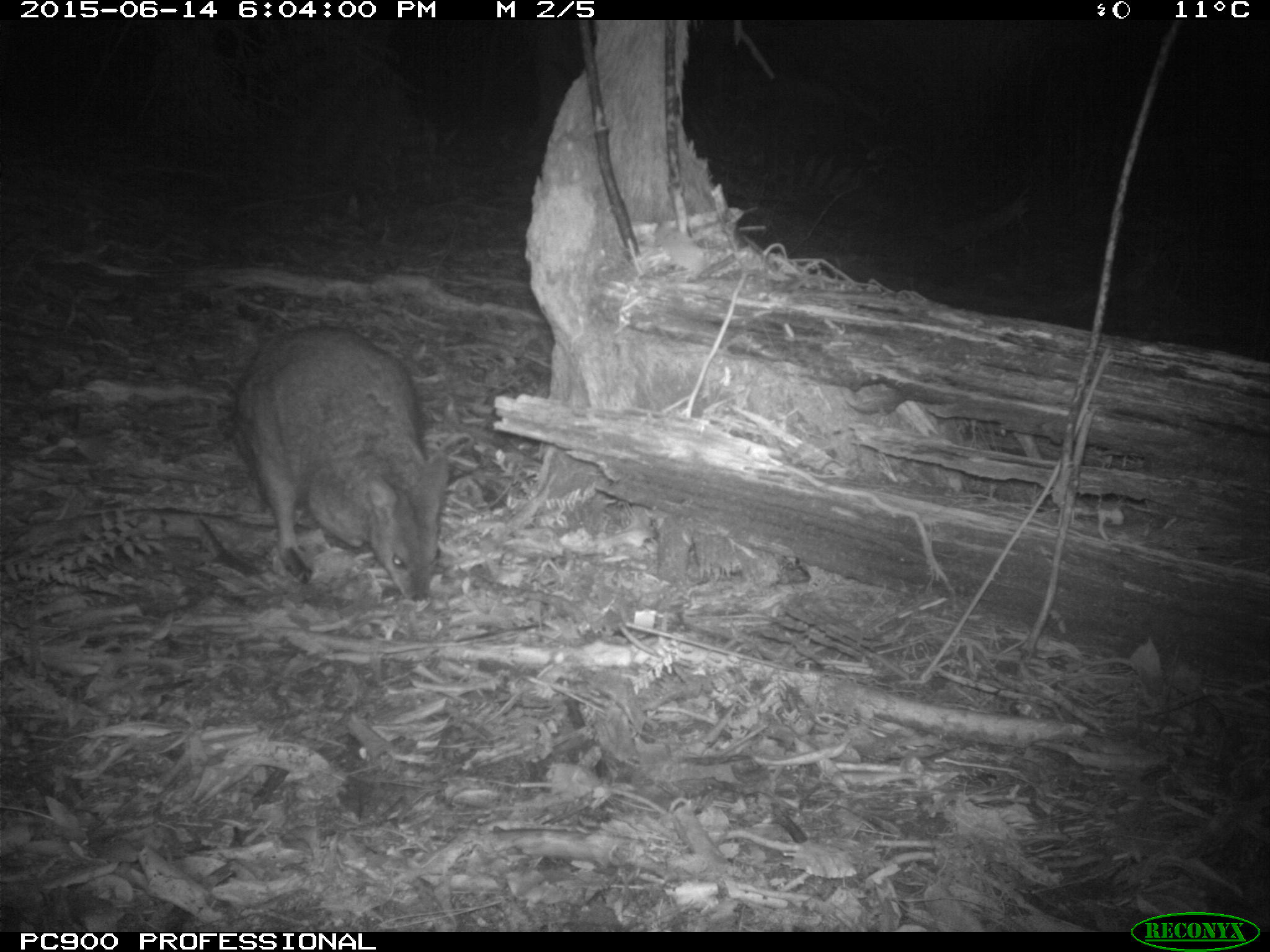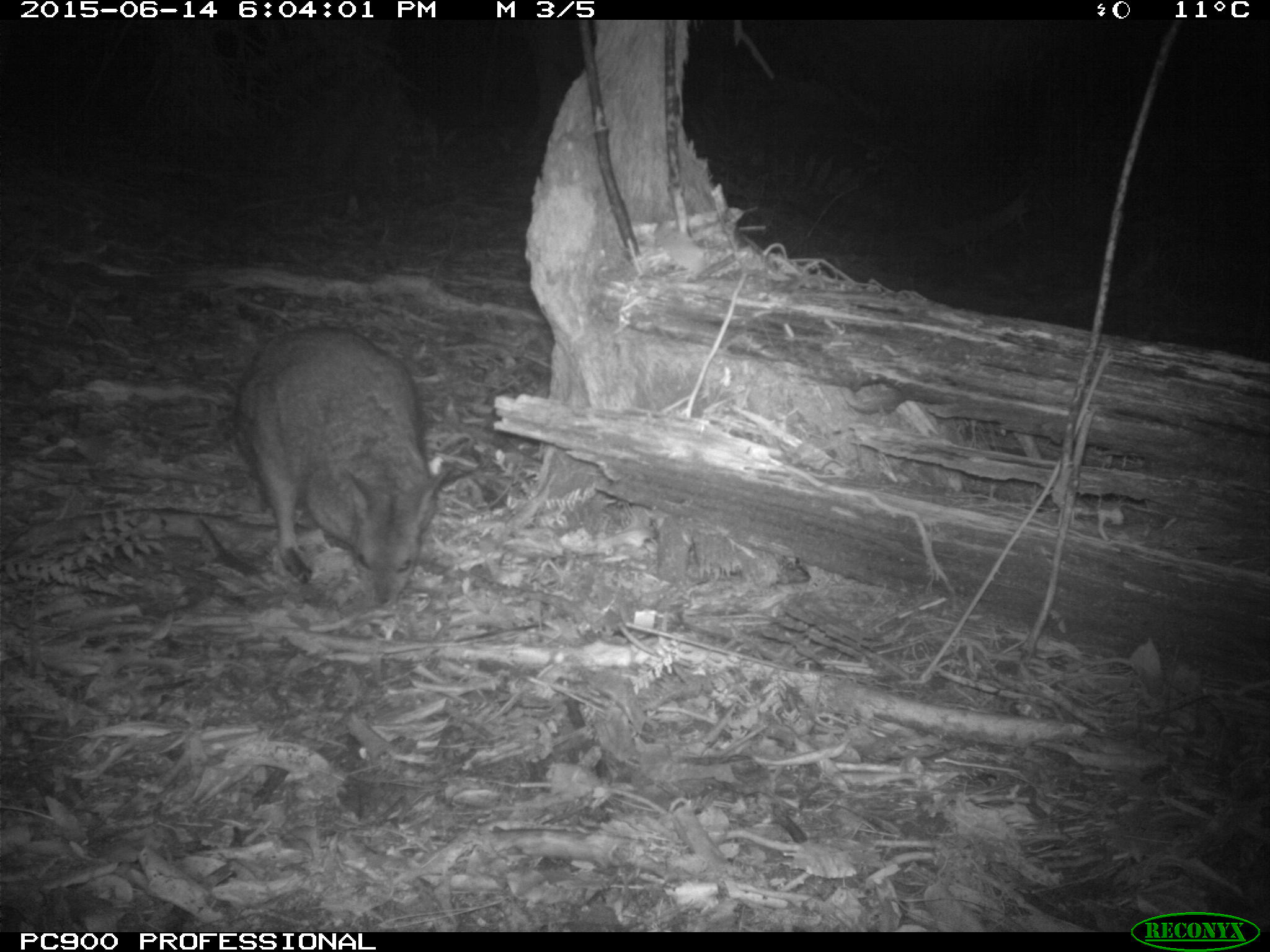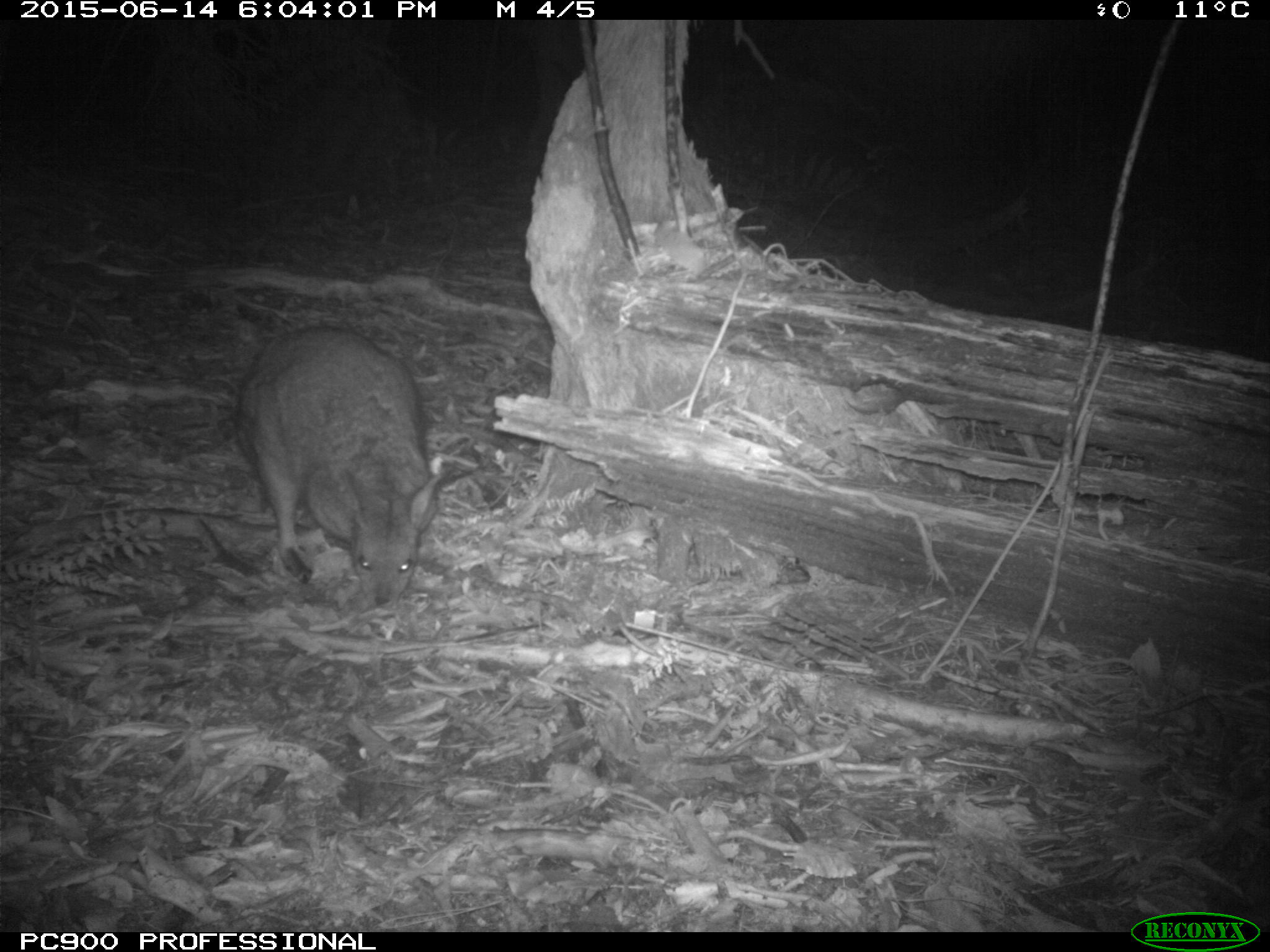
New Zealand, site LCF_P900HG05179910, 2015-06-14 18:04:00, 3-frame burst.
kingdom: Animalia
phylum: Chordata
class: Mammalia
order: Diprotodontia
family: Macropodidae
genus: Notamacropus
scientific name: Notamacropus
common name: wallaby